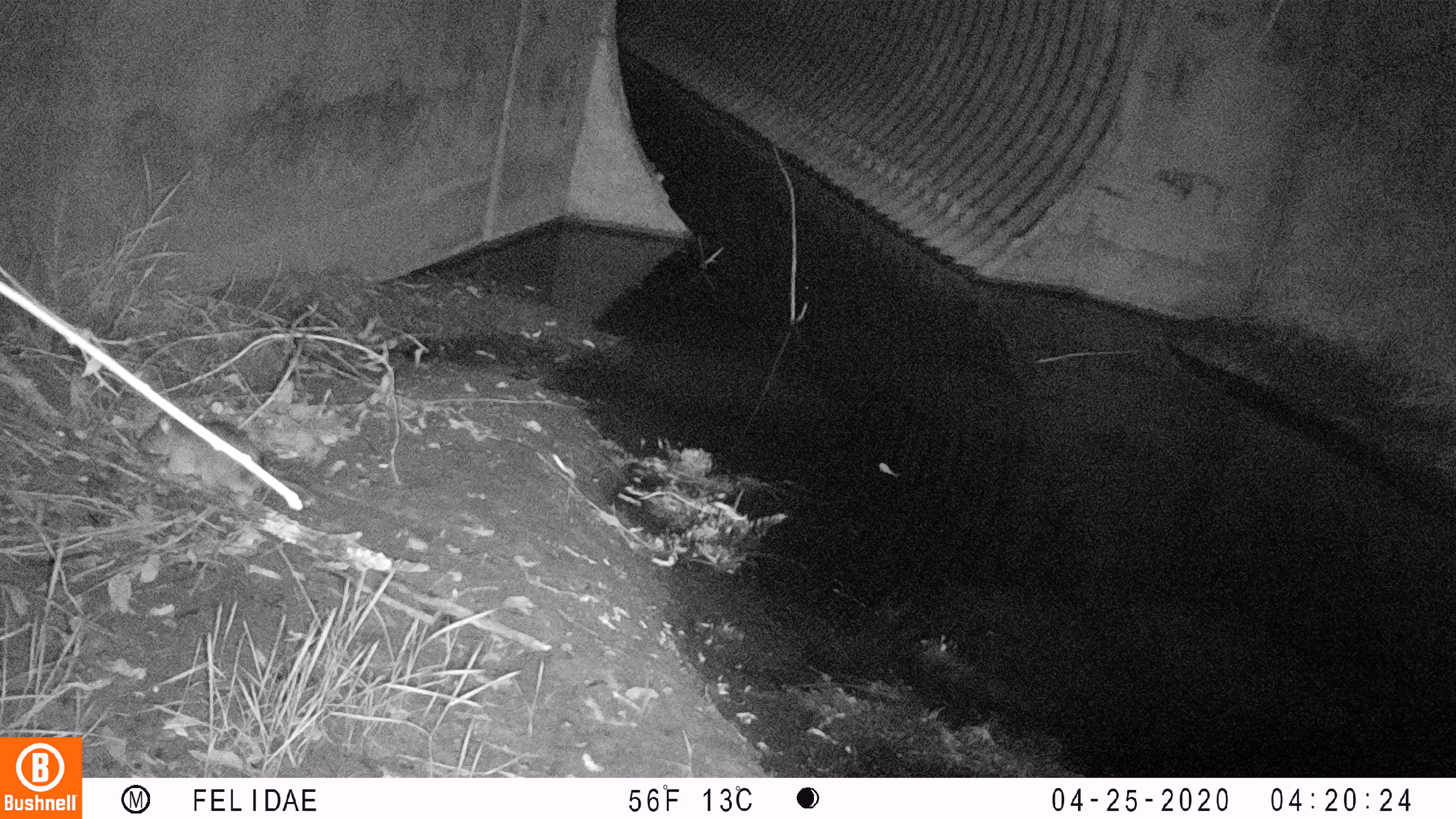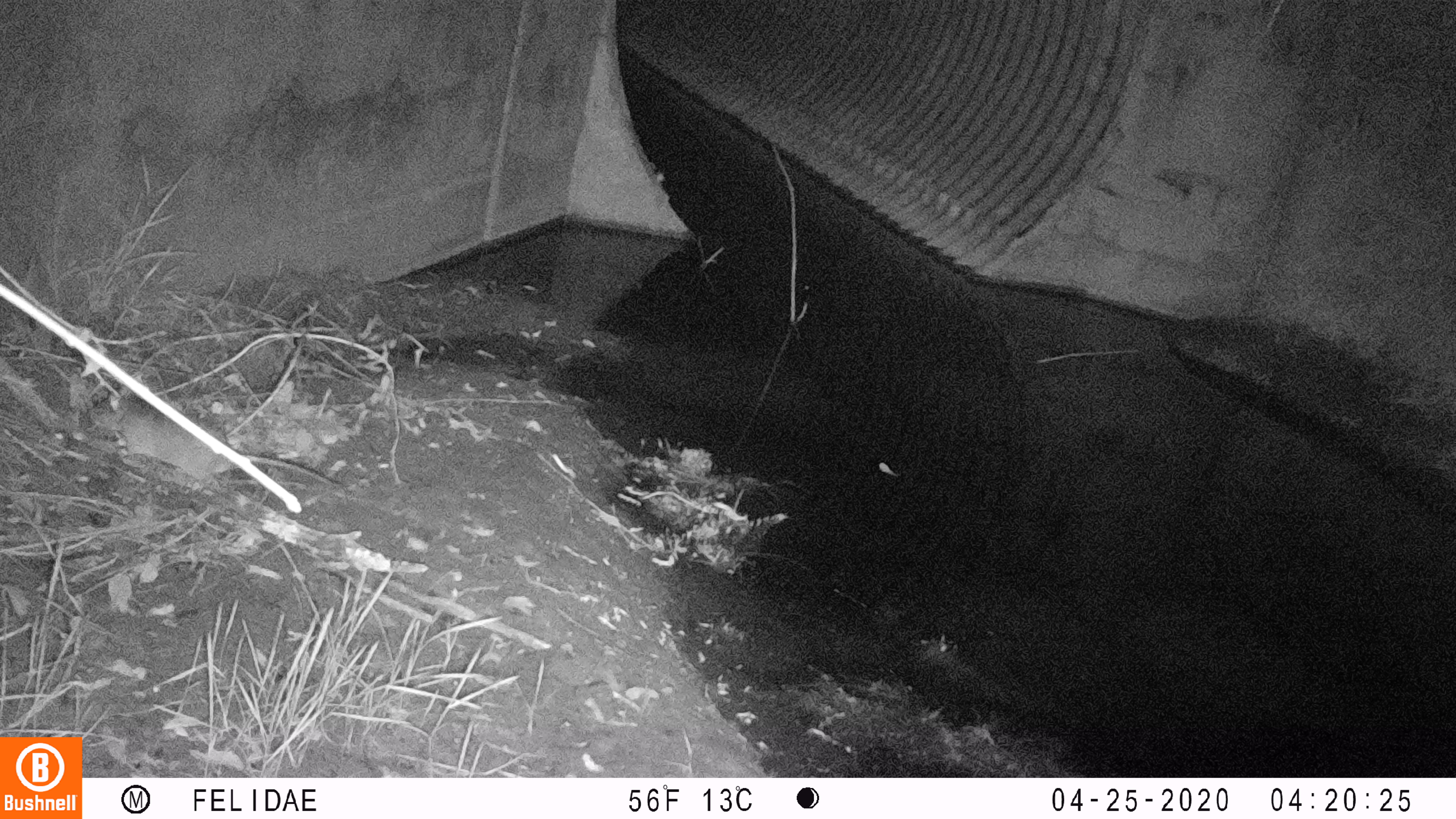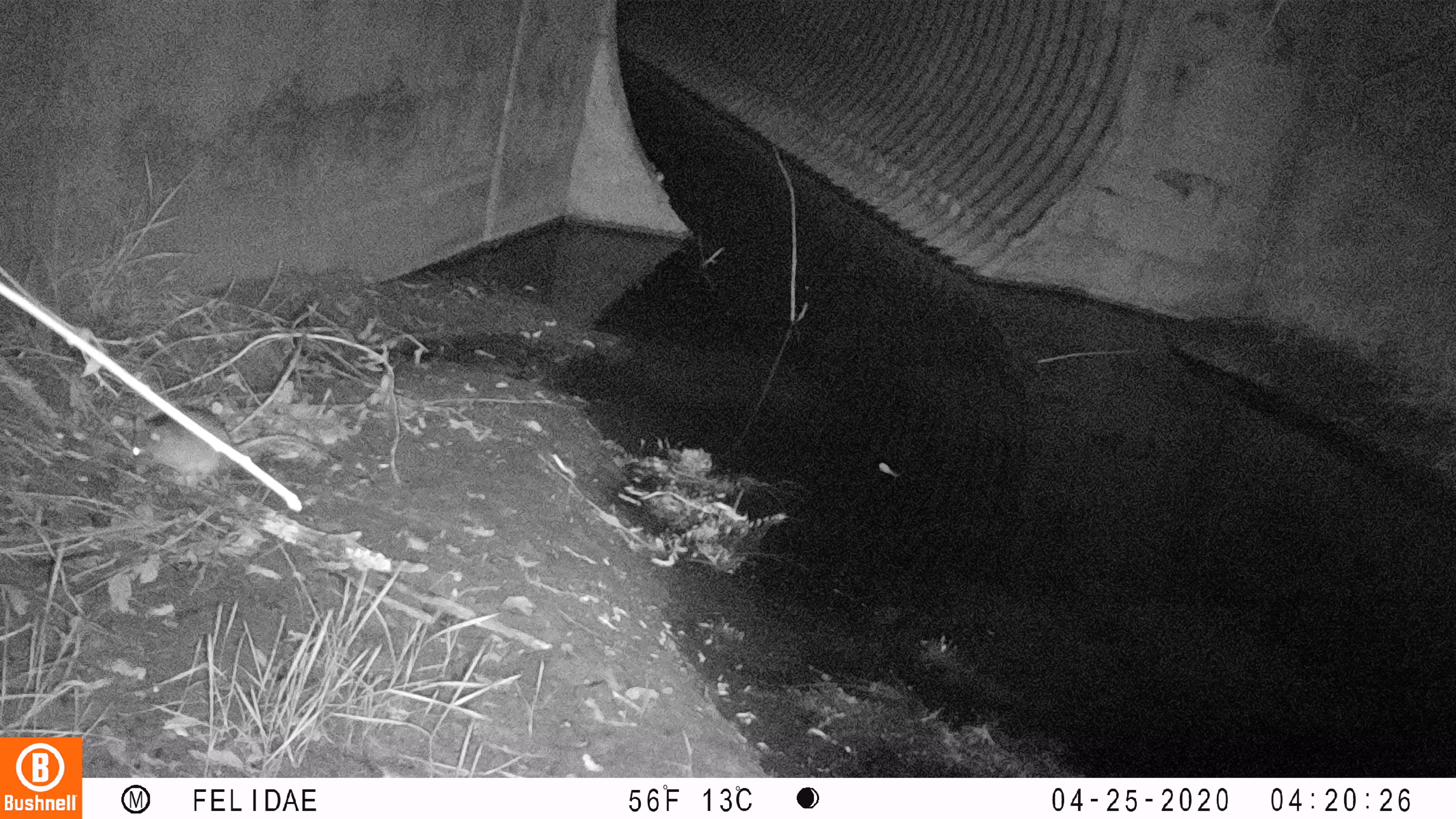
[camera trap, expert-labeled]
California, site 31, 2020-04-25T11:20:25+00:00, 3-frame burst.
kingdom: Animalia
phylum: Chordata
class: Mammalia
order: Rodentia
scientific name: Rodentia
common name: mouse or rat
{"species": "mouse or rat (Rodentia)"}